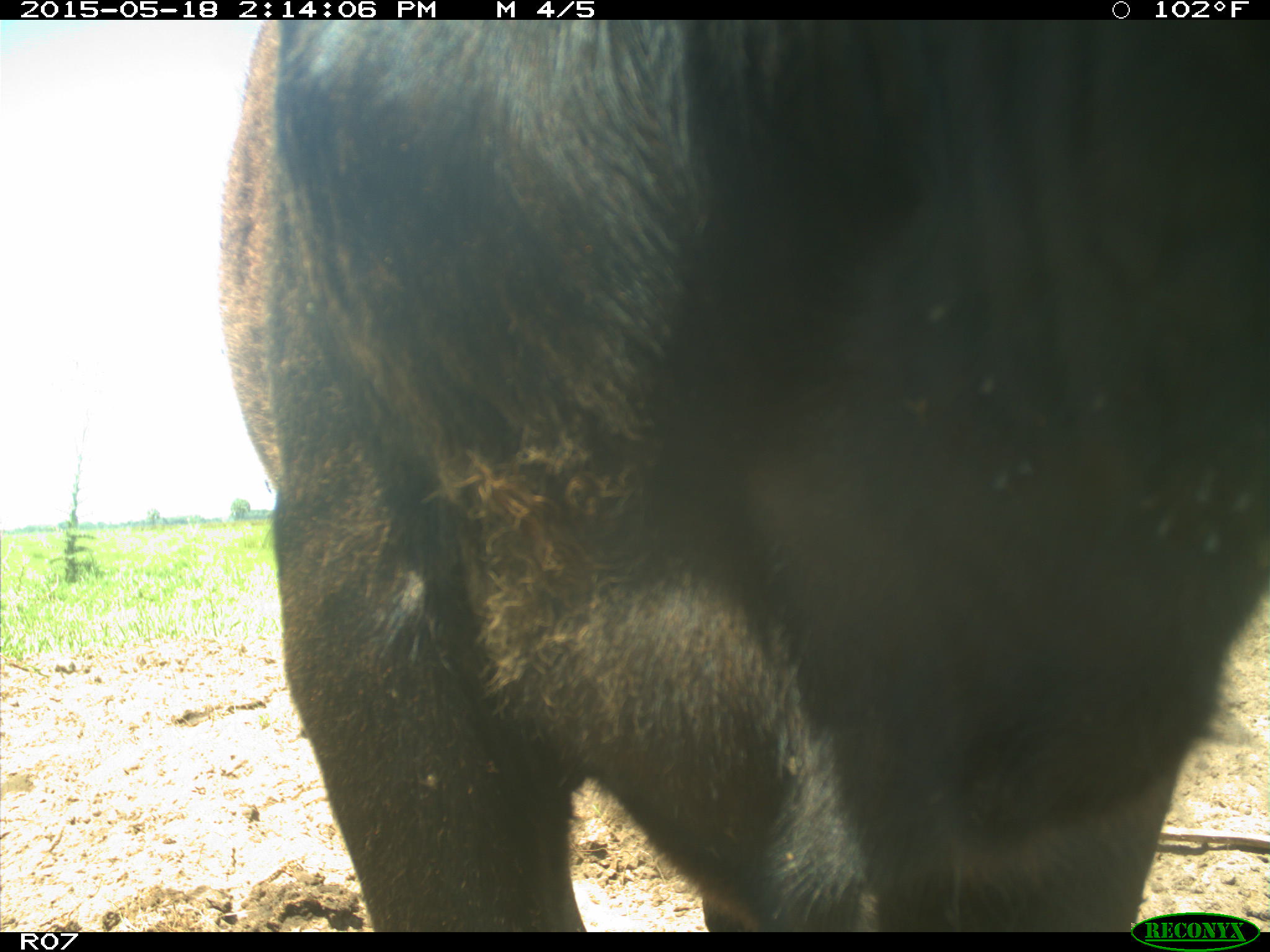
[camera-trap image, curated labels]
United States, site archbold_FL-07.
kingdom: Animalia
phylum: Chordata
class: Mammalia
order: Artiodactyla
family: Bovidae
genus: Bos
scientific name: Bos taurus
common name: domestic cow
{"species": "Bos taurus (domestic cow)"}